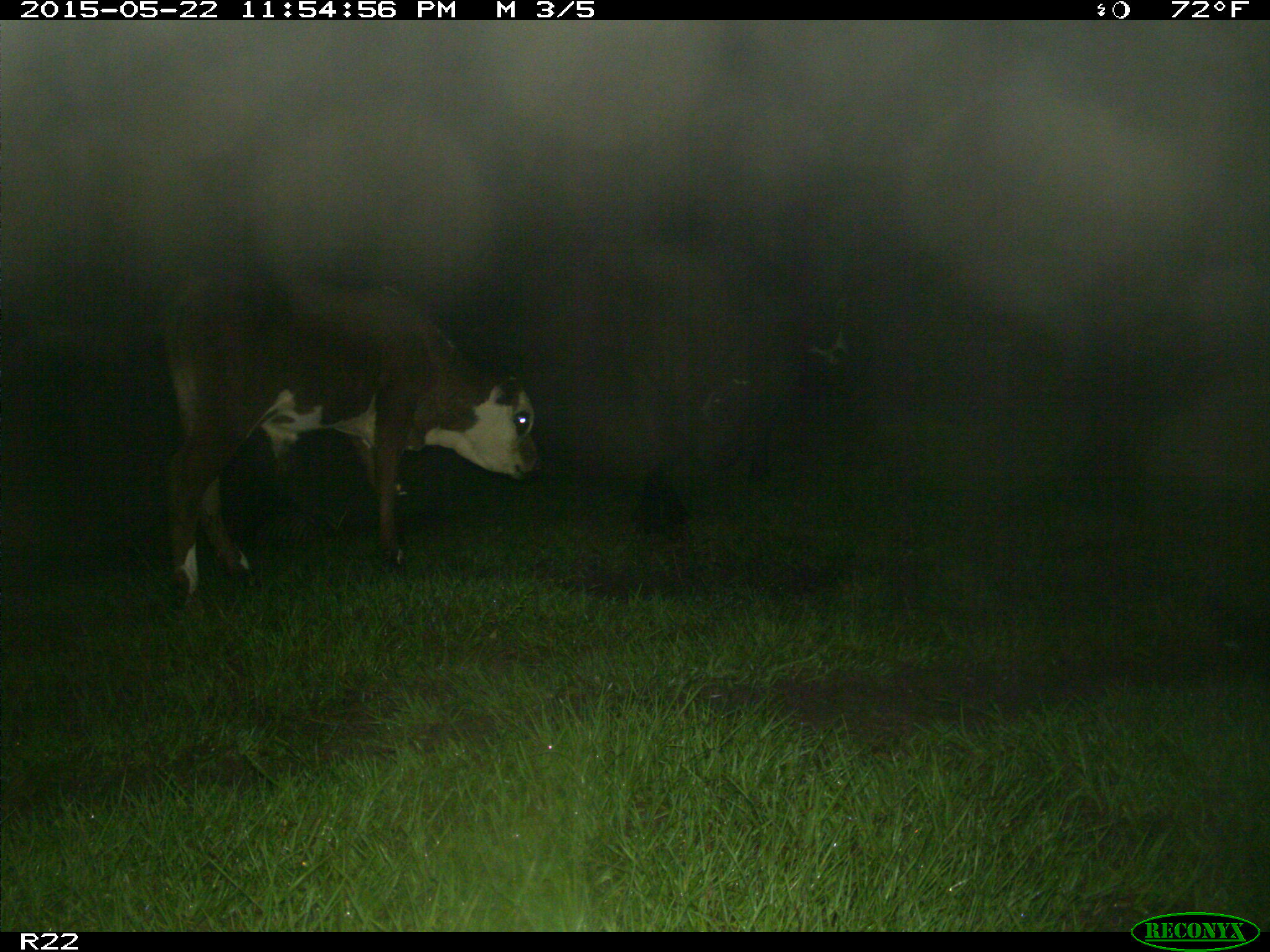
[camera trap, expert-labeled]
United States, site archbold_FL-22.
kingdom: Animalia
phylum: Chordata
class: Mammalia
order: Artiodactyla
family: Bovidae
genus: Bos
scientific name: Bos taurus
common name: domestic cow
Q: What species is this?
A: Bos taurus (domestic cow).